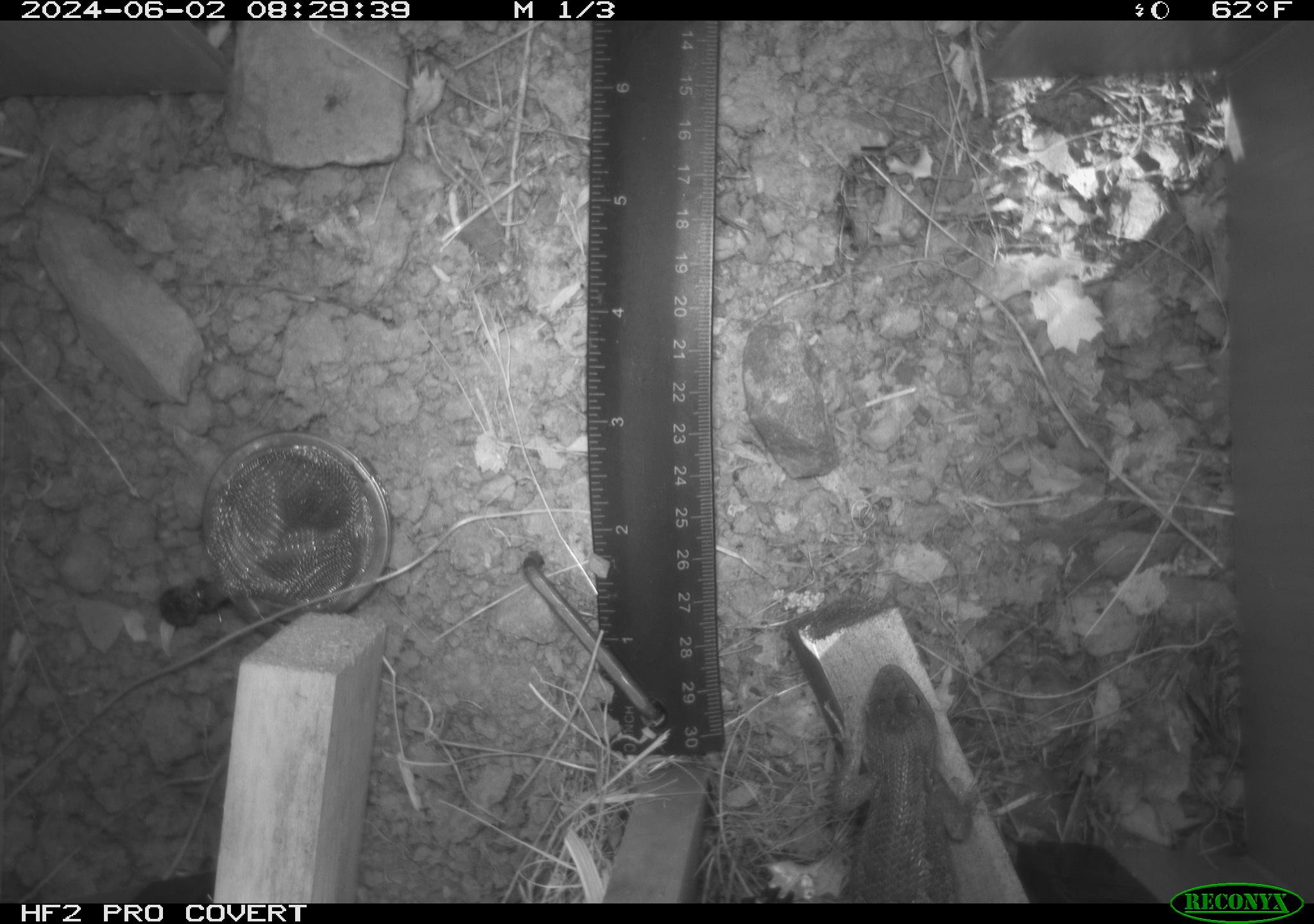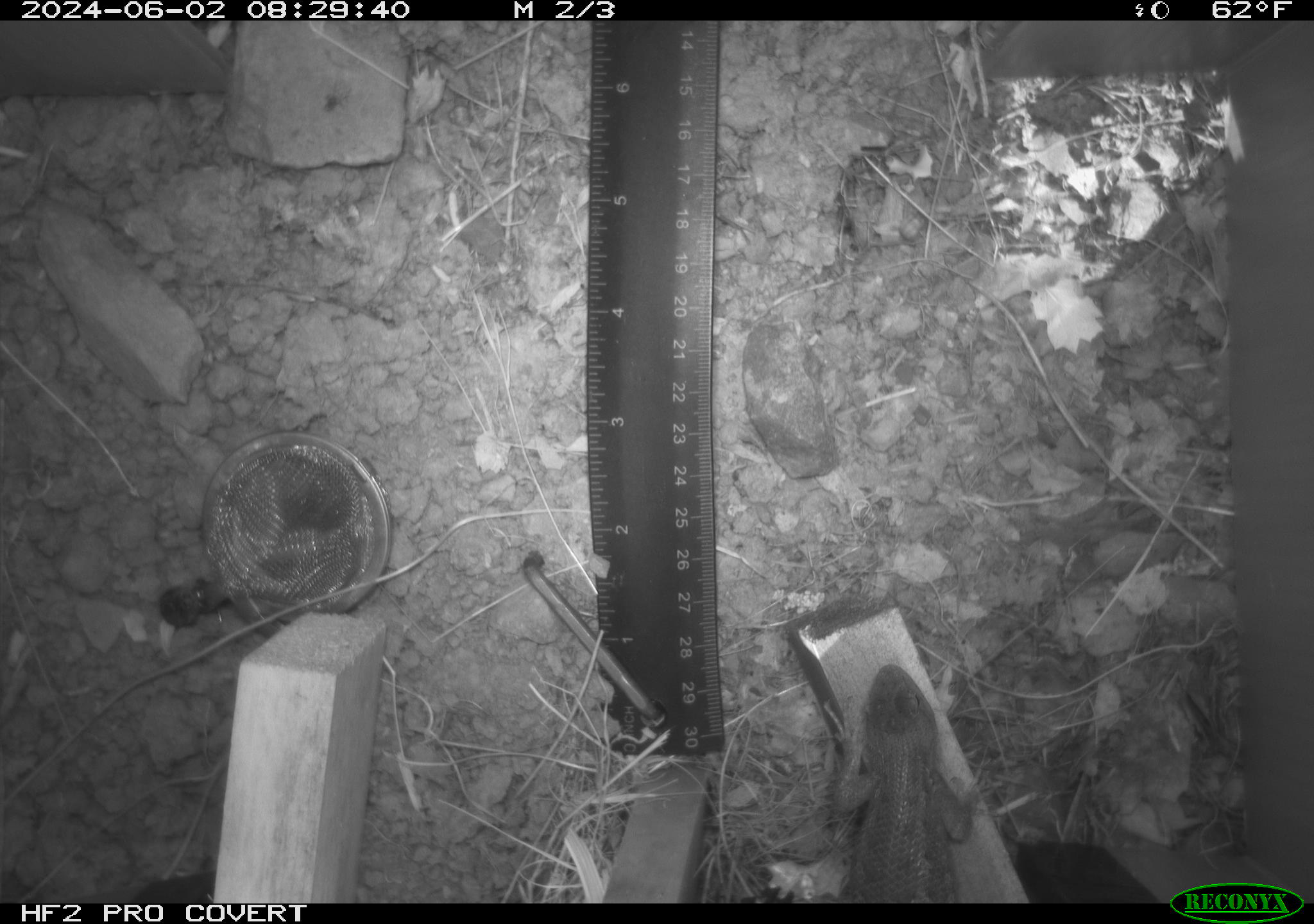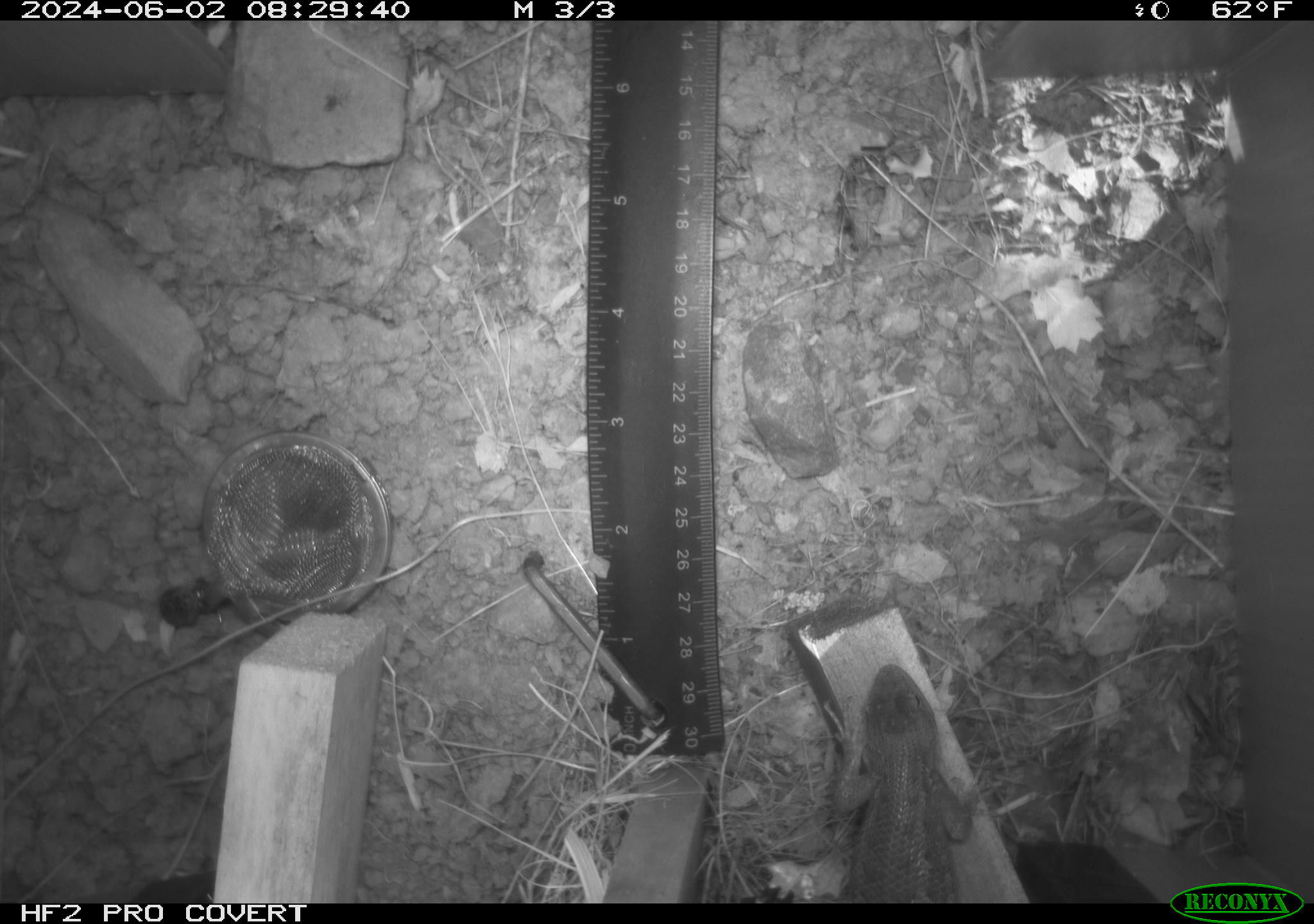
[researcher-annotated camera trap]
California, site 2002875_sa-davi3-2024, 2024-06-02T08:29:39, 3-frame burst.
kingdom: Animalia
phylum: Chordata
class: Reptilia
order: Squamata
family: Phrynosomatidae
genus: Sceloporus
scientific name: Sceloporus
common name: spiny lizards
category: sceloporus species